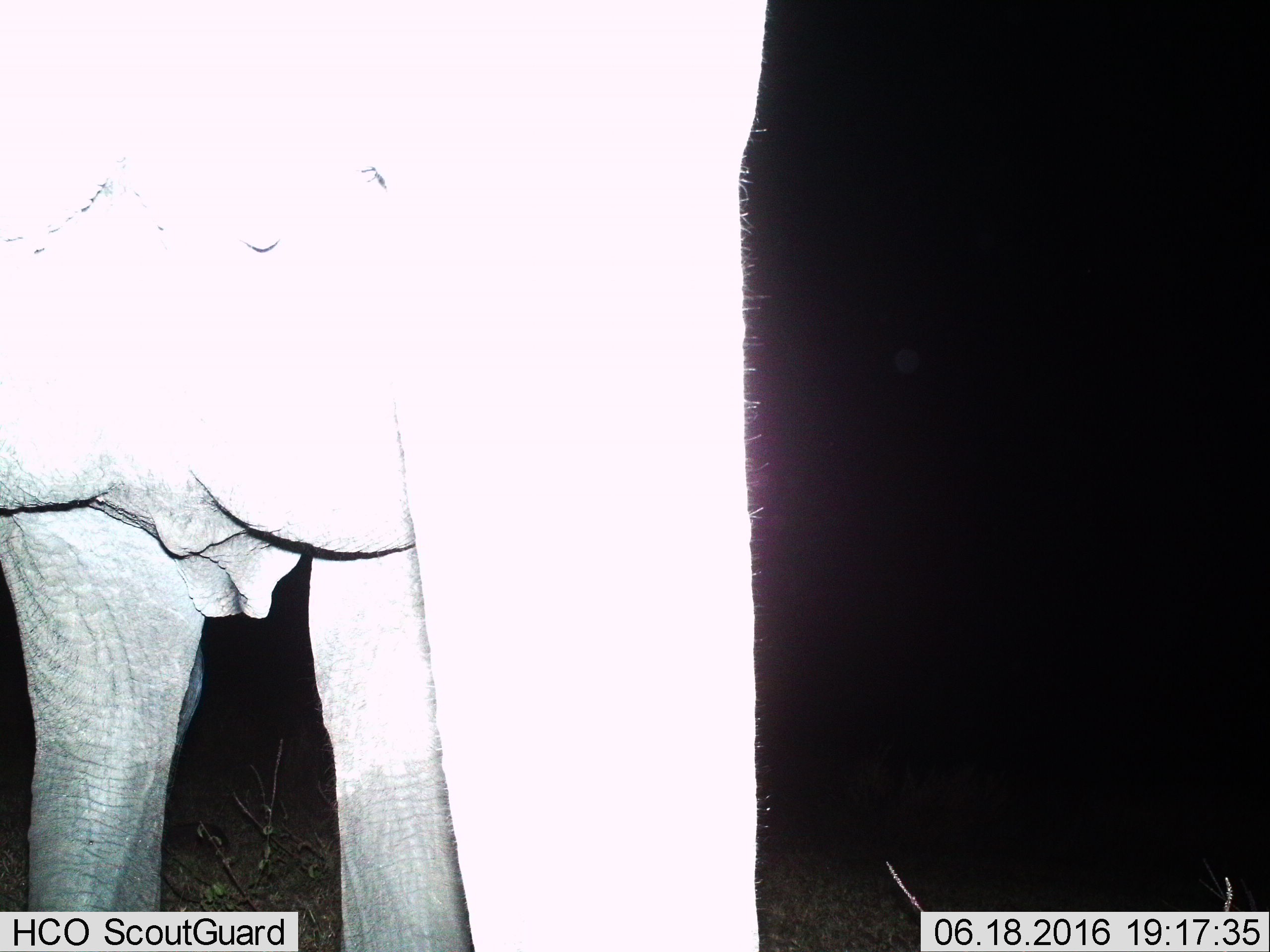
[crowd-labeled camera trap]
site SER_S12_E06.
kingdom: Animalia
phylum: Chordata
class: Mammalia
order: Proboscidea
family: Elephantidae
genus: Loxodonta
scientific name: Loxodonta africana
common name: african bush elephant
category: elephant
Elephant (african bush elephant) (Loxodonta africana), count 1. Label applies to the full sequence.